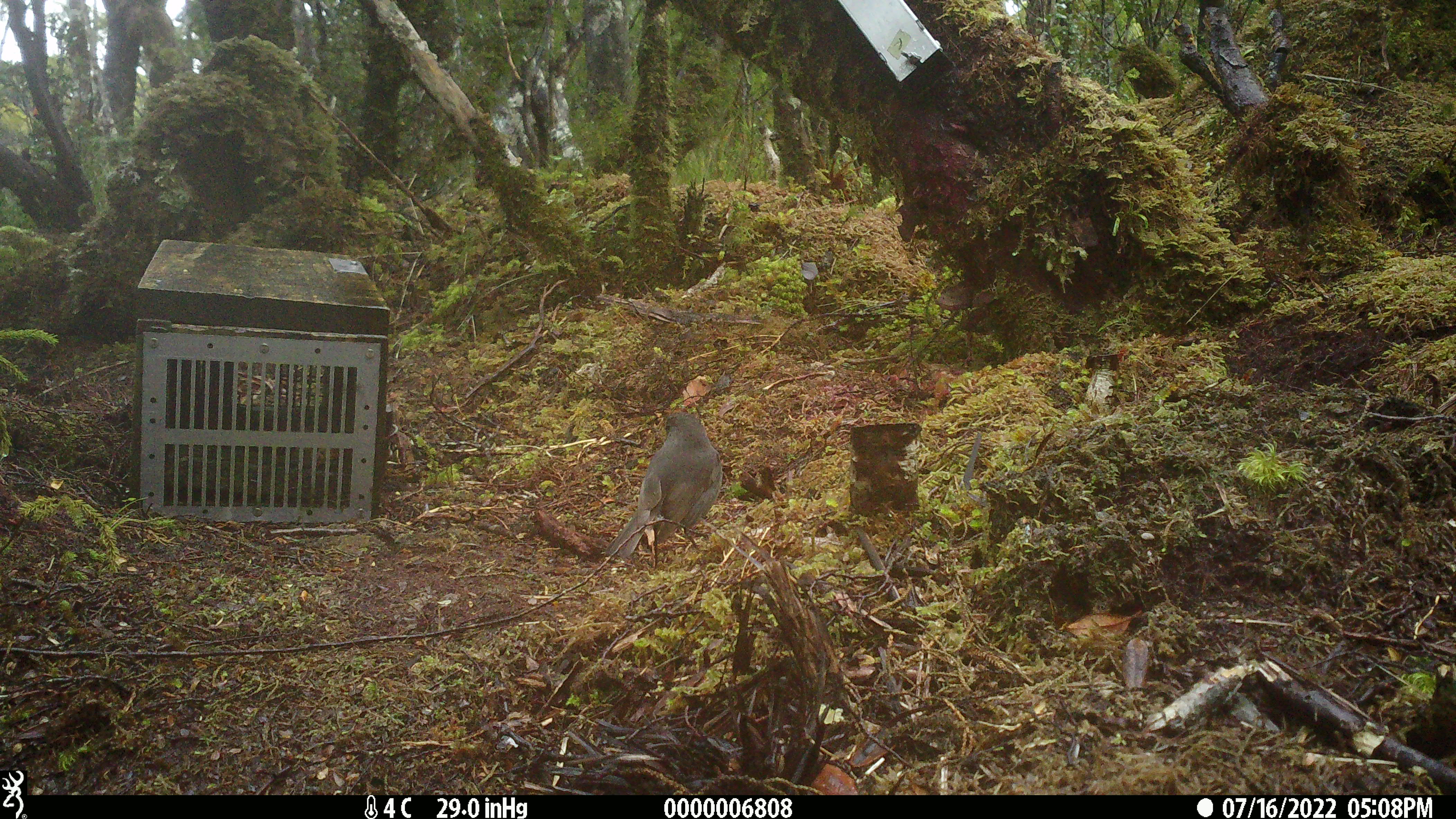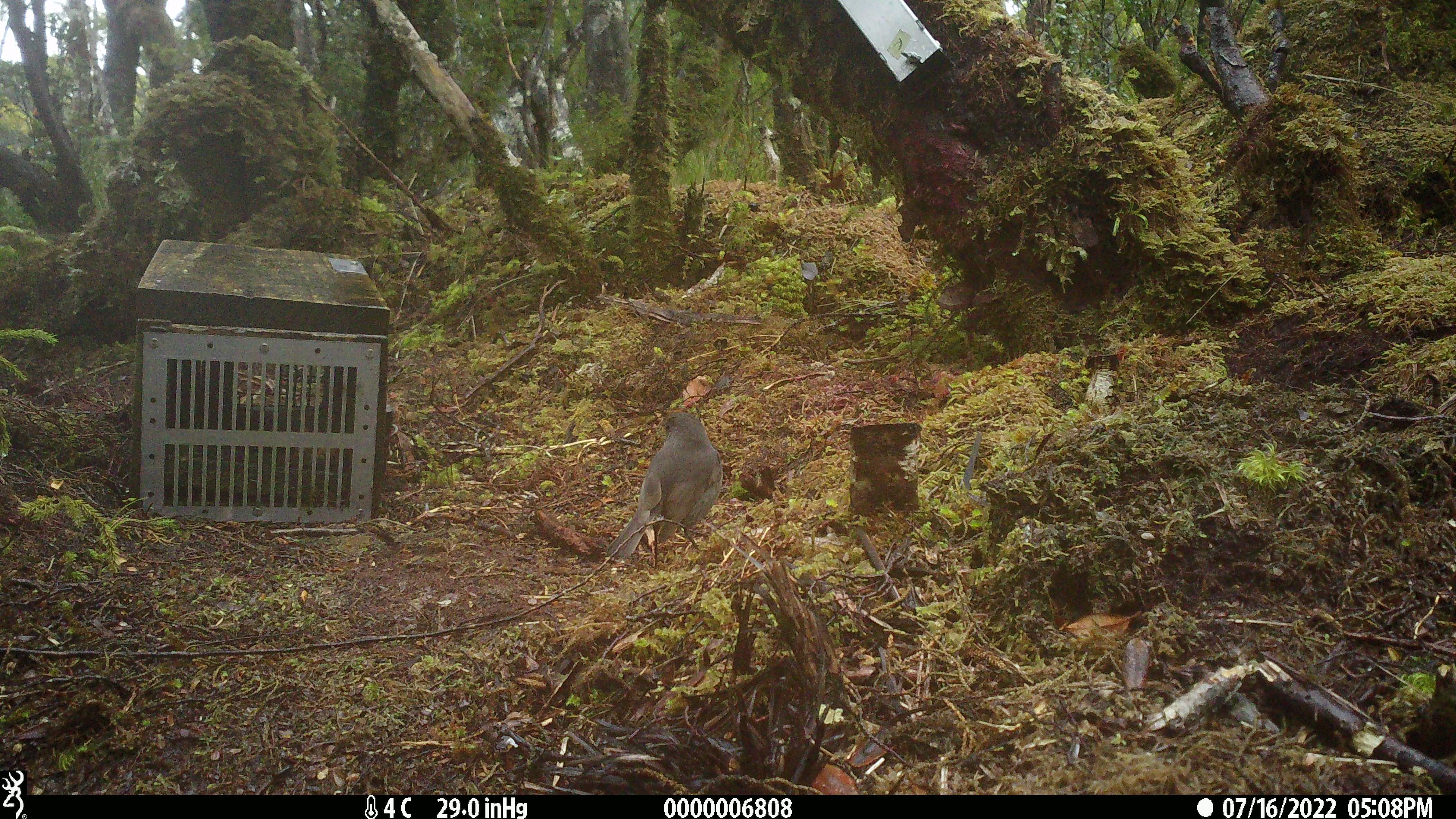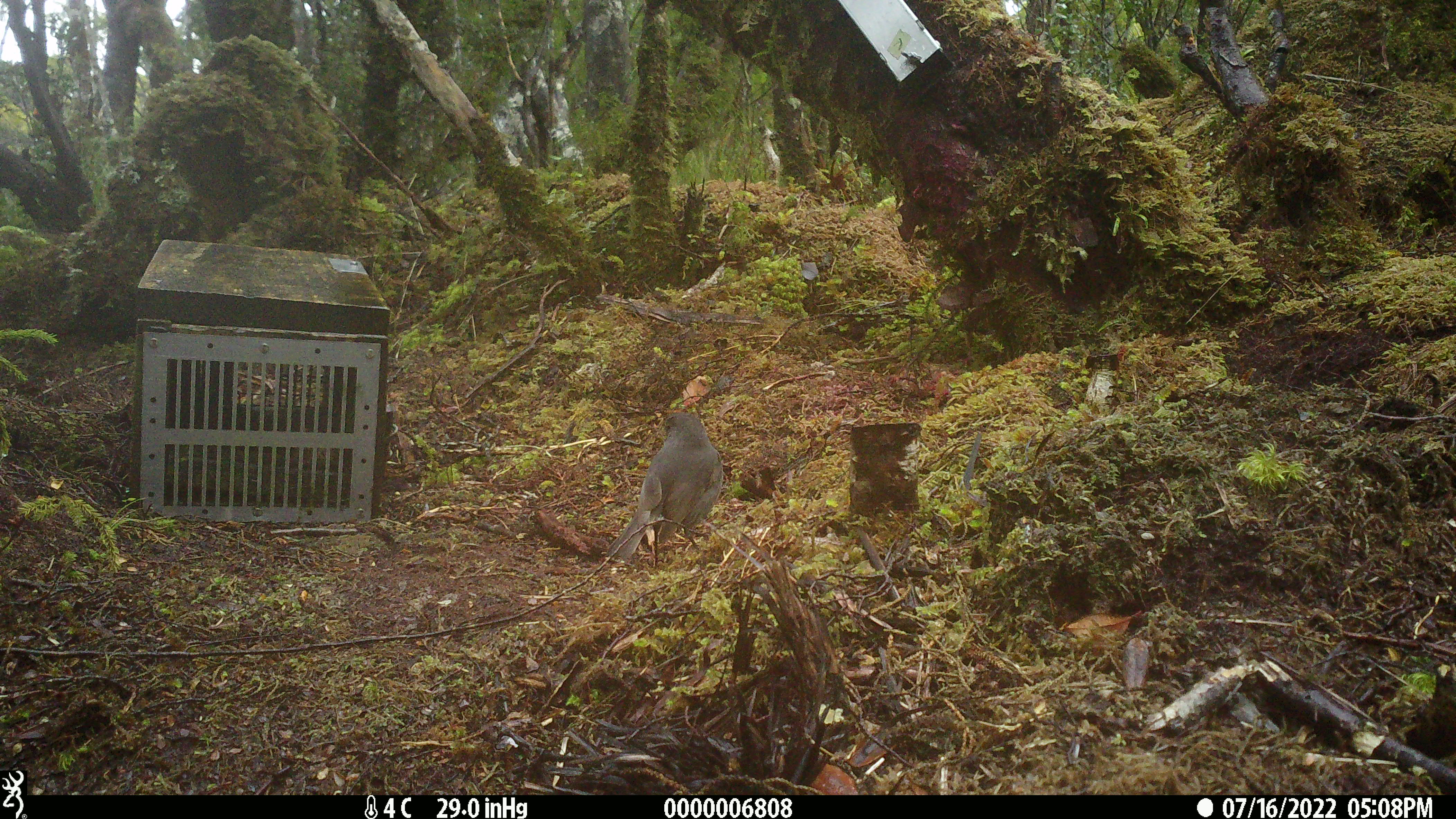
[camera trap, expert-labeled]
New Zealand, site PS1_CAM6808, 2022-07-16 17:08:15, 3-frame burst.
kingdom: Animalia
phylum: Chordata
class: Aves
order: Passeriformes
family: Petroicidae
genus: Petroica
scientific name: Petroica australis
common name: new zealand robin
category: robin